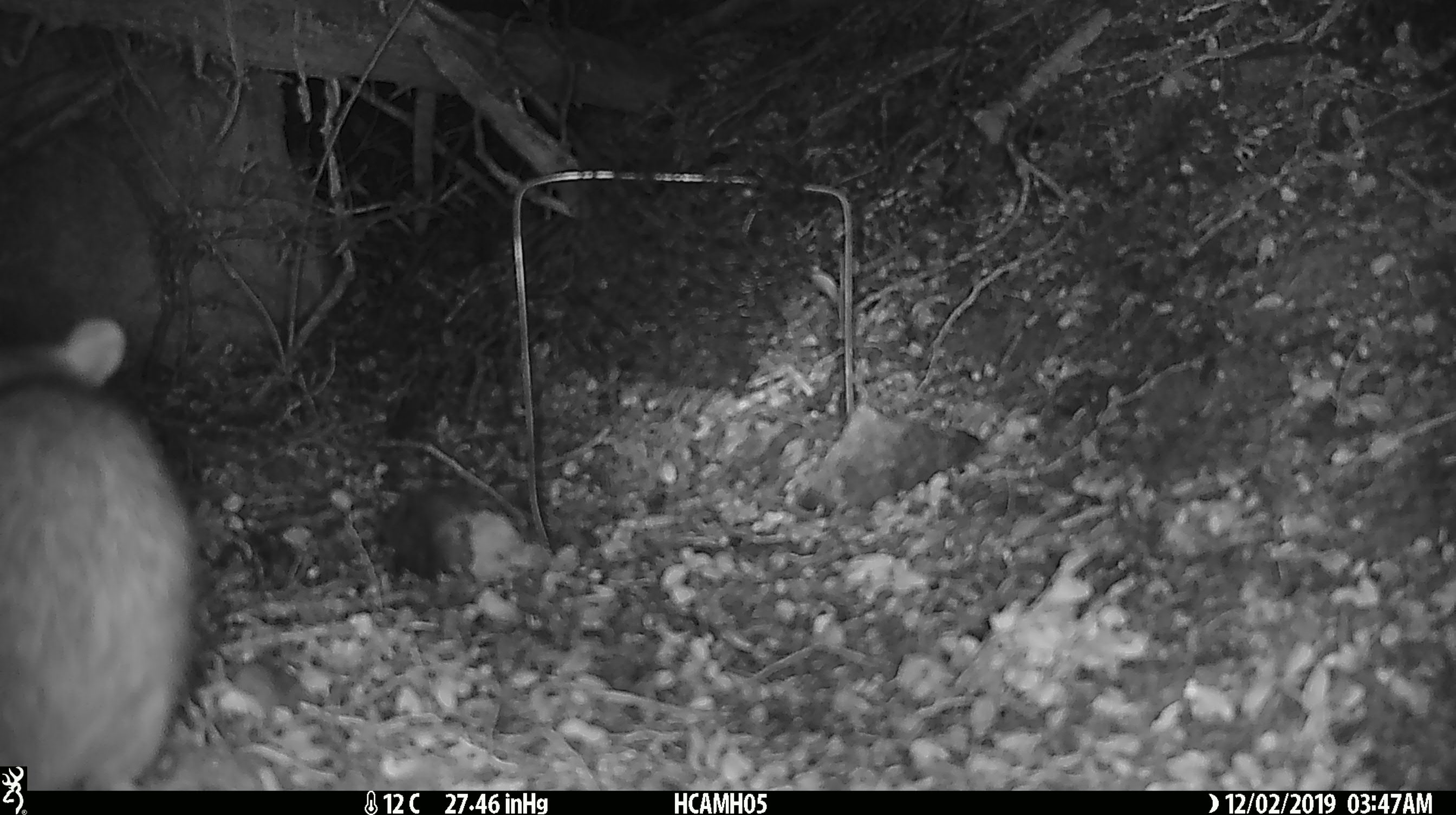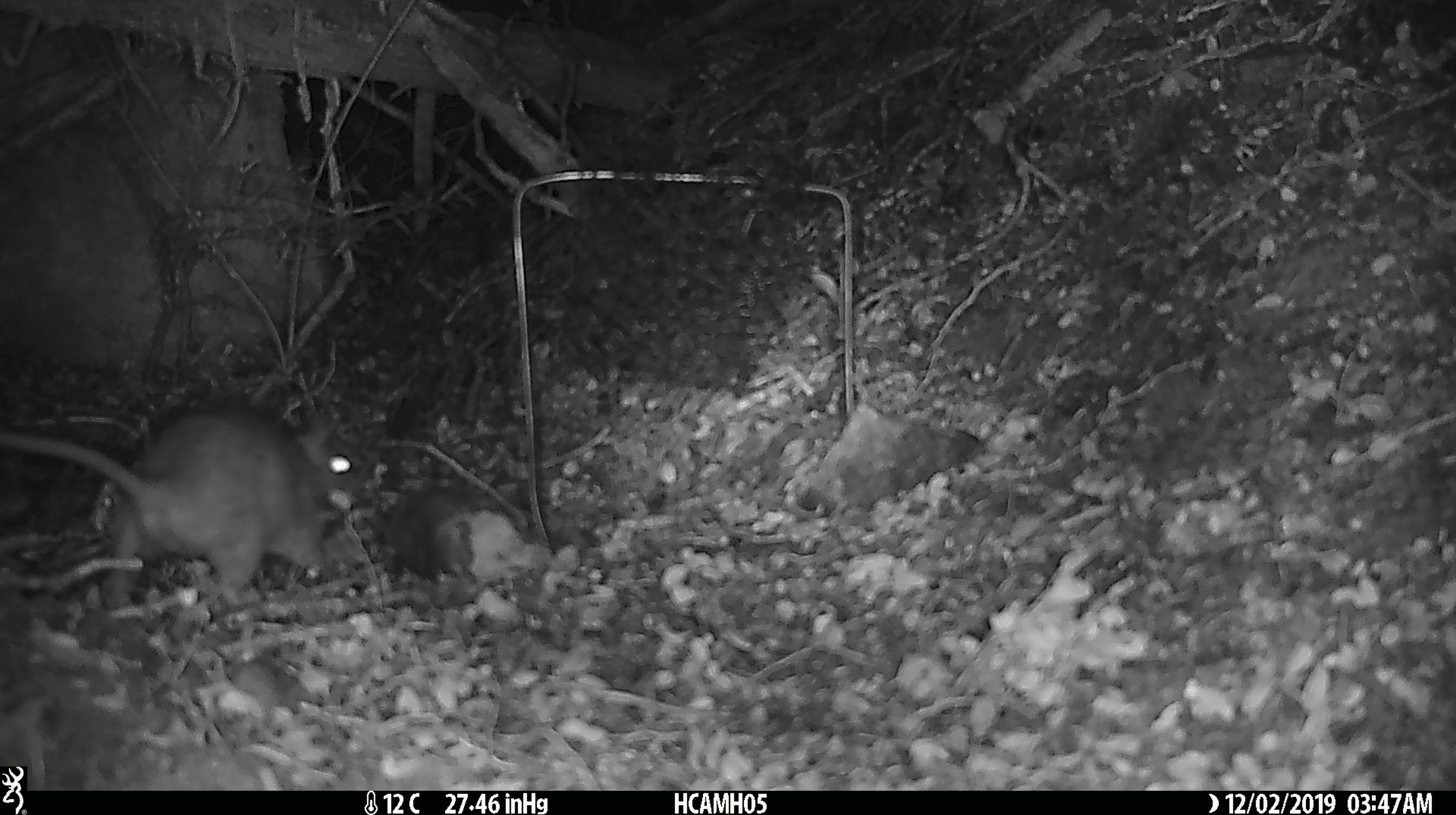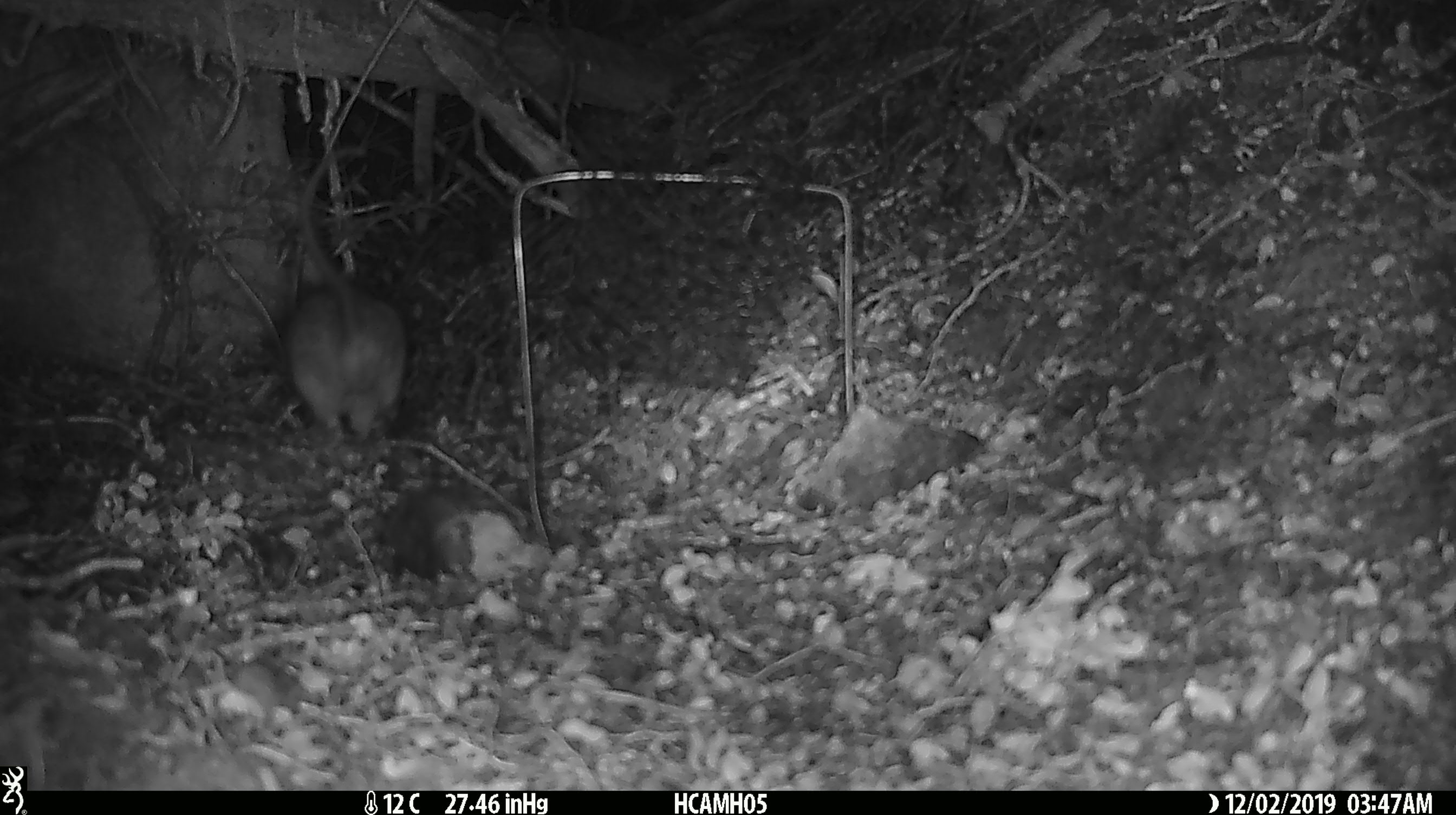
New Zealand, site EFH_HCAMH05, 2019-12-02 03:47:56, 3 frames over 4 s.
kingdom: Animalia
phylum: Chordata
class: Mammalia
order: Rodentia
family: Muridae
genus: Rattus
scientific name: Rattus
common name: rat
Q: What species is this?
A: Rat (Rattus).